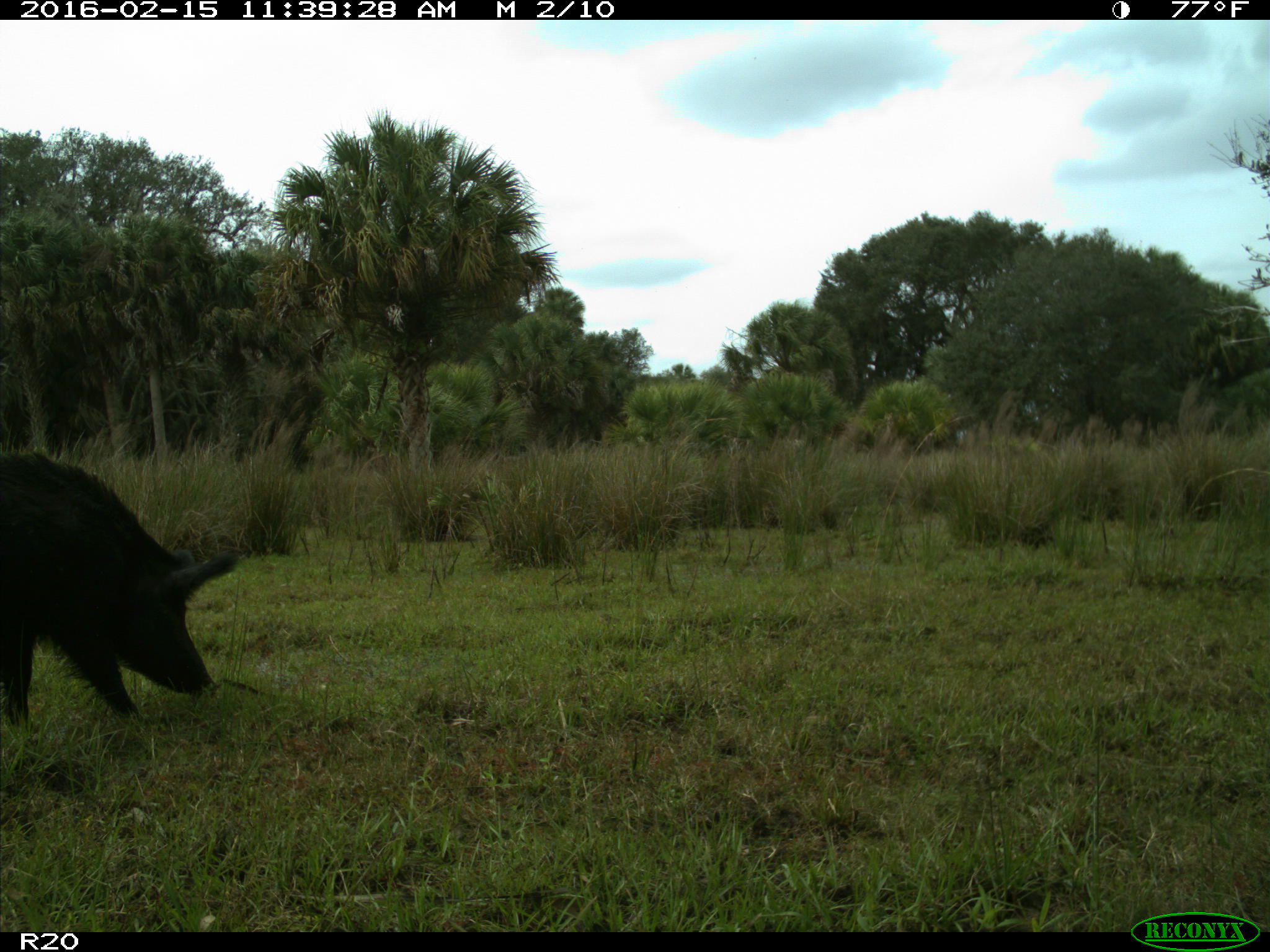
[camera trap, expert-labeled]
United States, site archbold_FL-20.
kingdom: Animalia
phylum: Chordata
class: Mammalia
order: Artiodactyla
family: Suidae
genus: Sus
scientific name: Sus scrofa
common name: wild boar